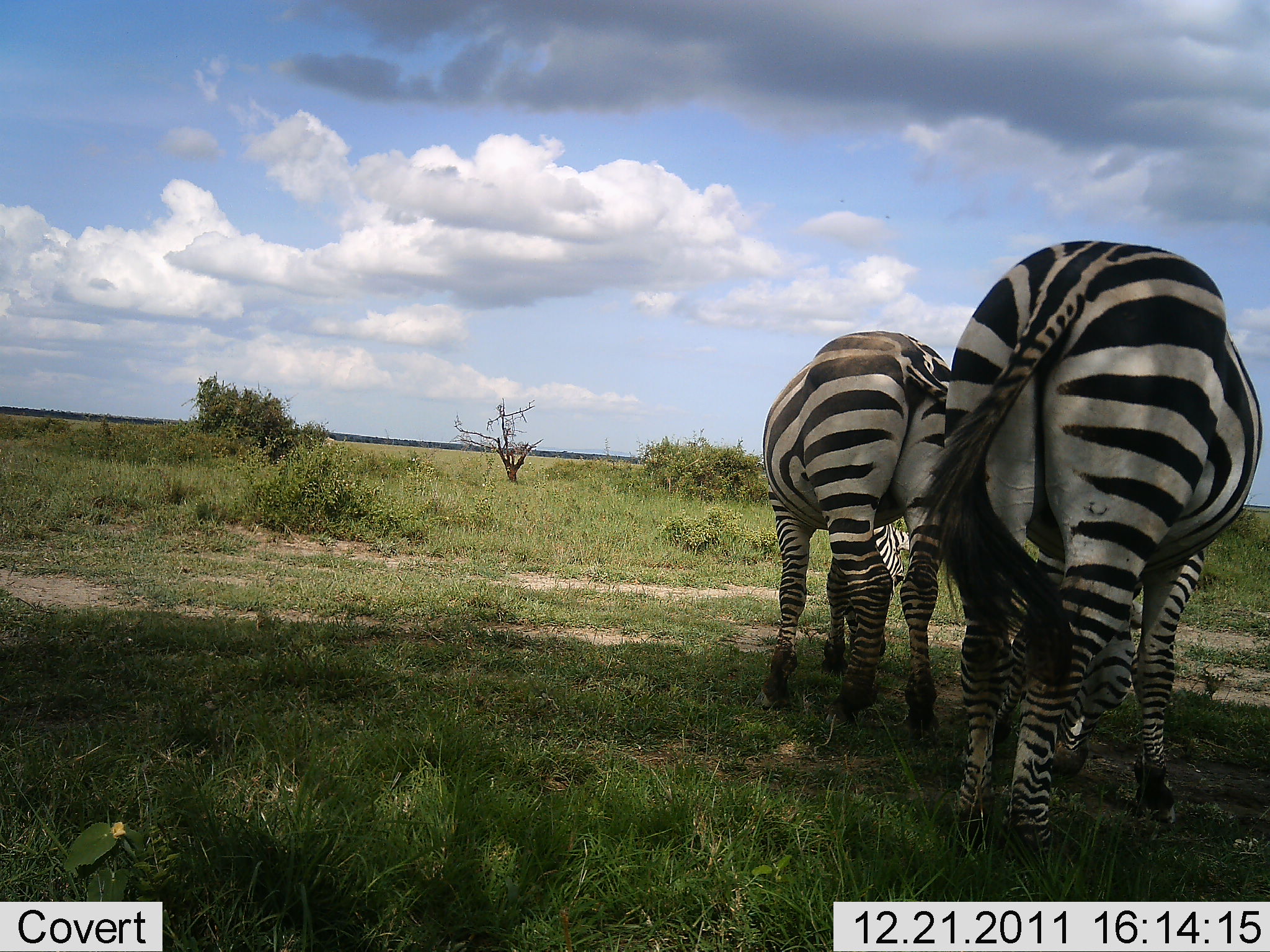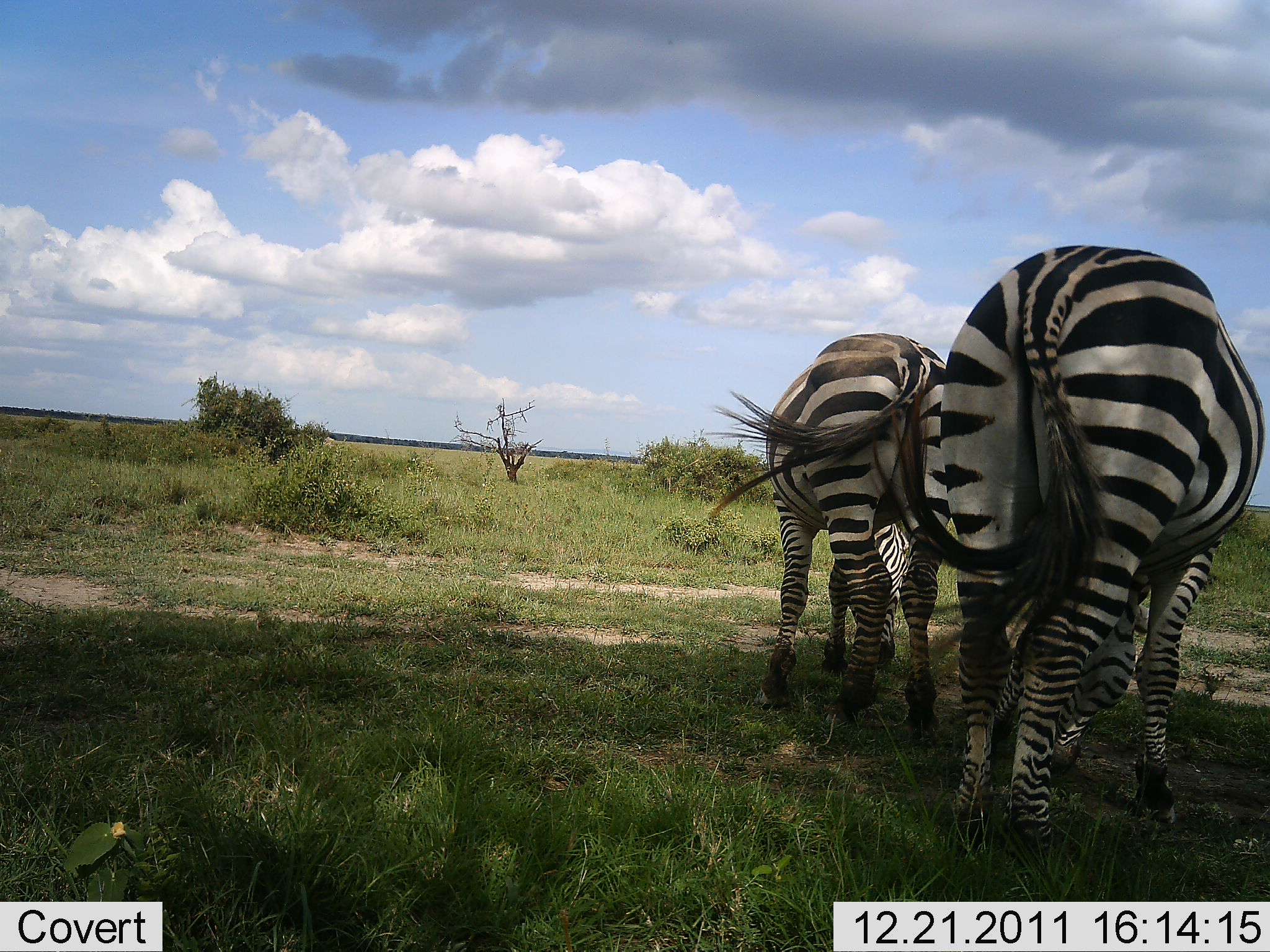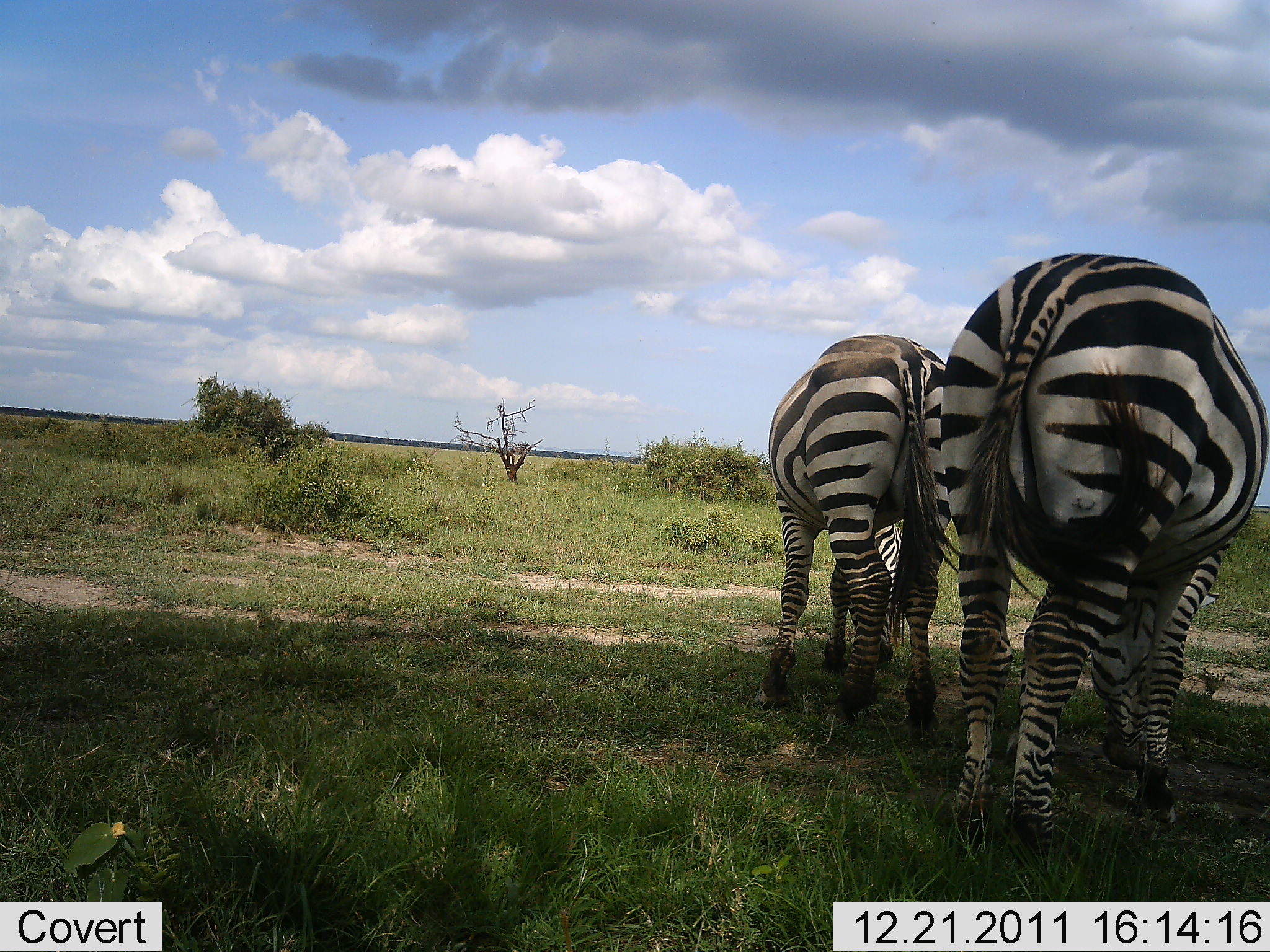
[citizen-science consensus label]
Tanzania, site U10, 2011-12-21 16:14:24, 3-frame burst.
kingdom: Animalia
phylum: Chordata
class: Mammalia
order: Perissodactyla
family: Equidae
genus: Equus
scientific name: Equus quagga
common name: plains zebra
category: zebra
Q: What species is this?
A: Zebra (plains zebra) (Equus quagga).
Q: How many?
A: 2.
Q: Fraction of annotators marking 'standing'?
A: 33%.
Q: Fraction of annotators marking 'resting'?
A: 0%.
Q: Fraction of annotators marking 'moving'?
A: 0%.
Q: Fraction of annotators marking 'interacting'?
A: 7%.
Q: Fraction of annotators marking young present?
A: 0%.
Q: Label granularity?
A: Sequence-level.